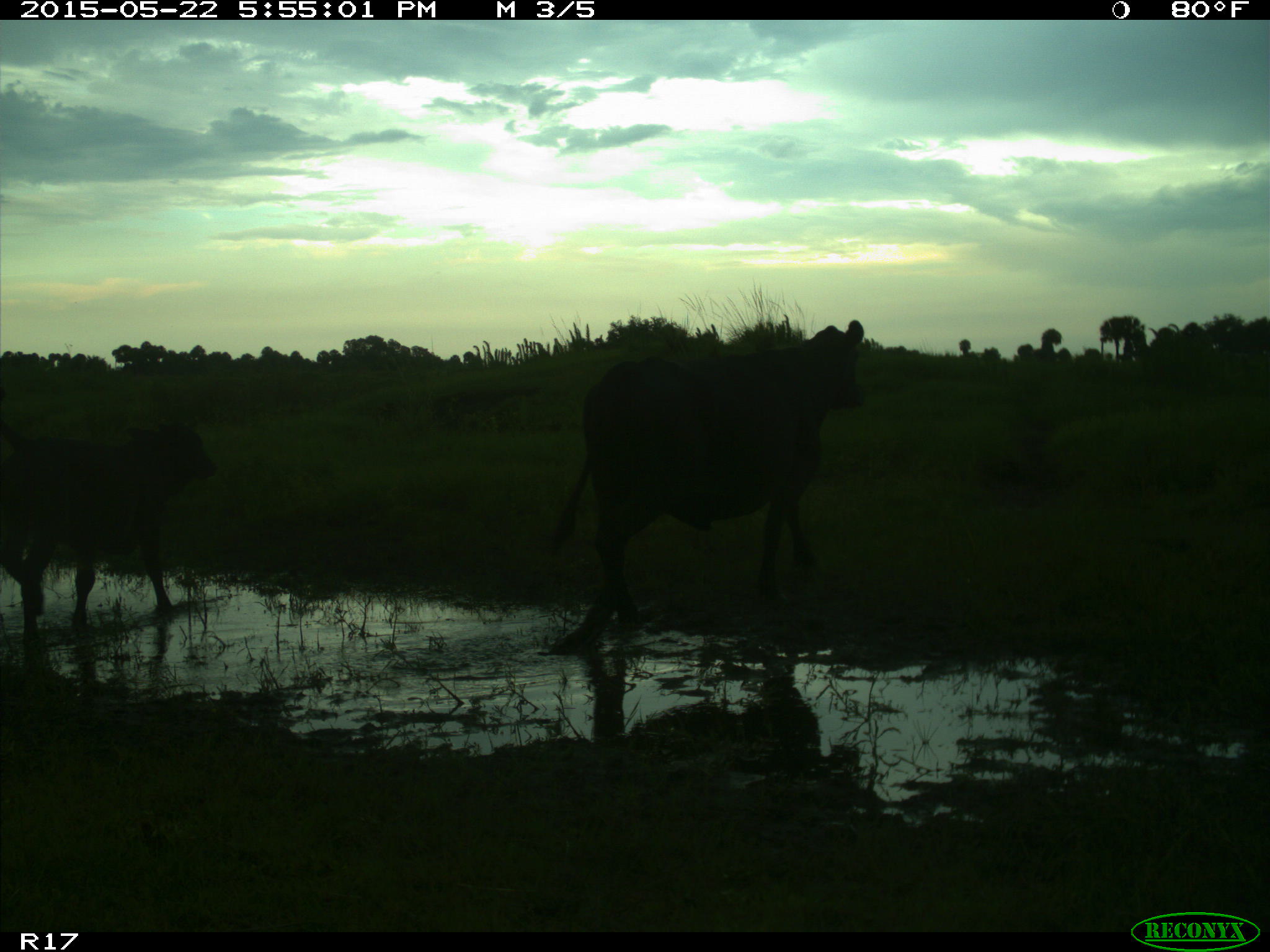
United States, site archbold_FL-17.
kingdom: Animalia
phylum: Chordata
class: Mammalia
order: Artiodactyla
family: Bovidae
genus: Bos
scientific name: Bos taurus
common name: domestic cow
Bos taurus (domestic cow).